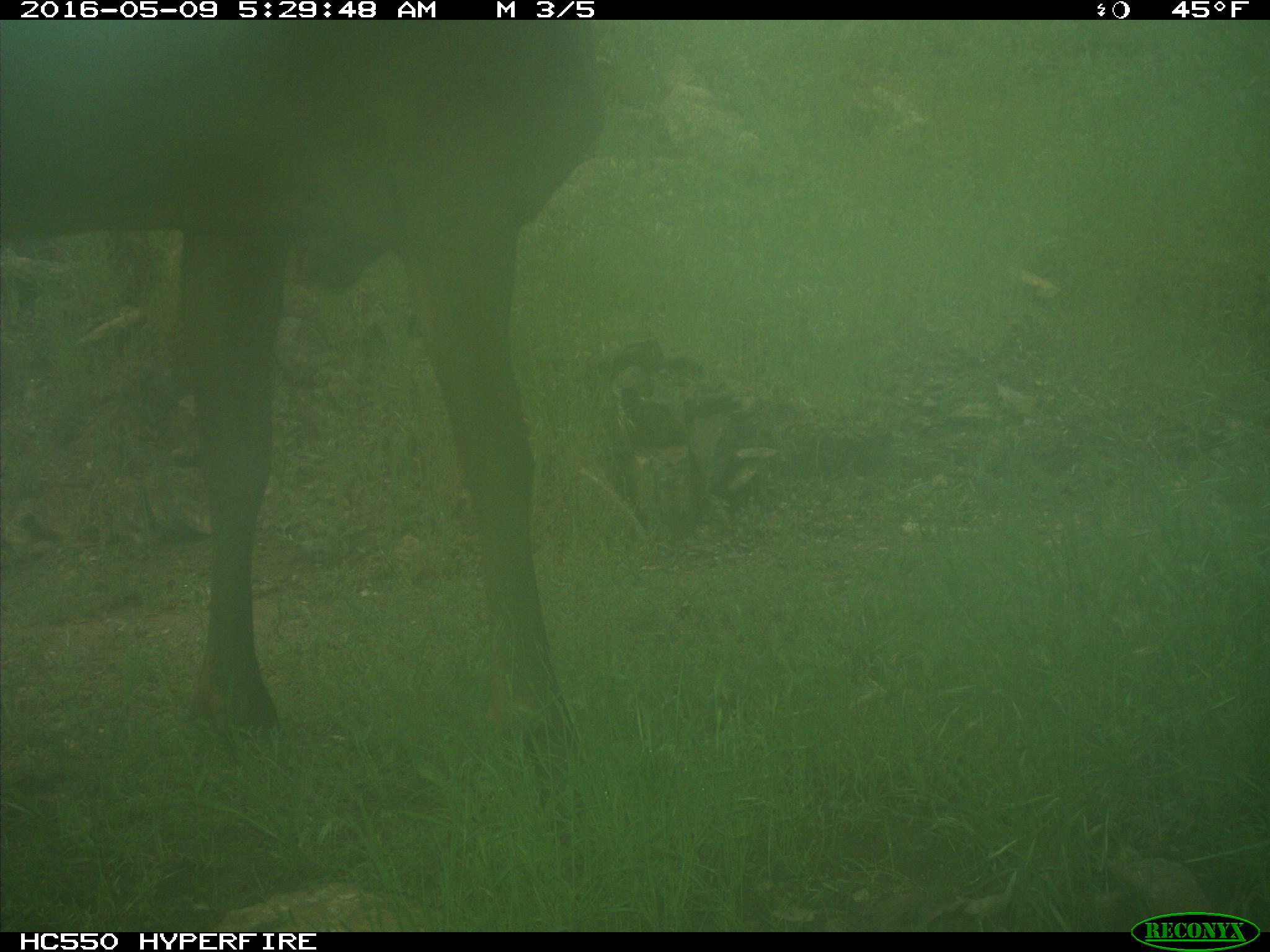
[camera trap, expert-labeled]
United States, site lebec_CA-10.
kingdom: Animalia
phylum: Chordata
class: Mammalia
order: Artiodactyla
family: Cervidae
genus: Cervus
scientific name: Cervus canadensis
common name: elk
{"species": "Cervus canadensis (elk)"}